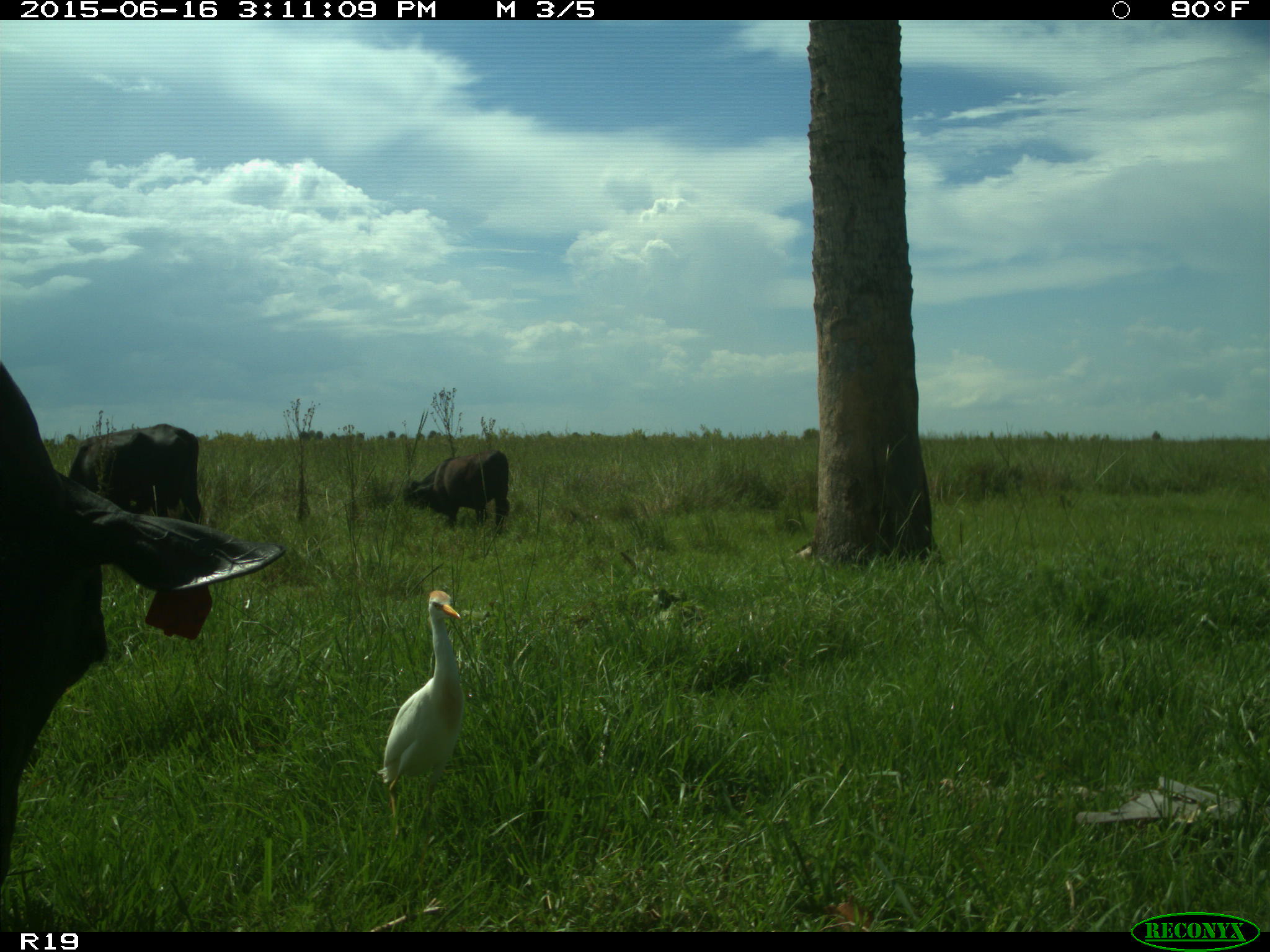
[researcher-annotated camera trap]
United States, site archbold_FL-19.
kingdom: Animalia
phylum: Chordata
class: Mammalia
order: Artiodactyla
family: Bovidae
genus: Bos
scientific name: Bos taurus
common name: domestic cow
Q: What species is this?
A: Bos taurus (domestic cow).